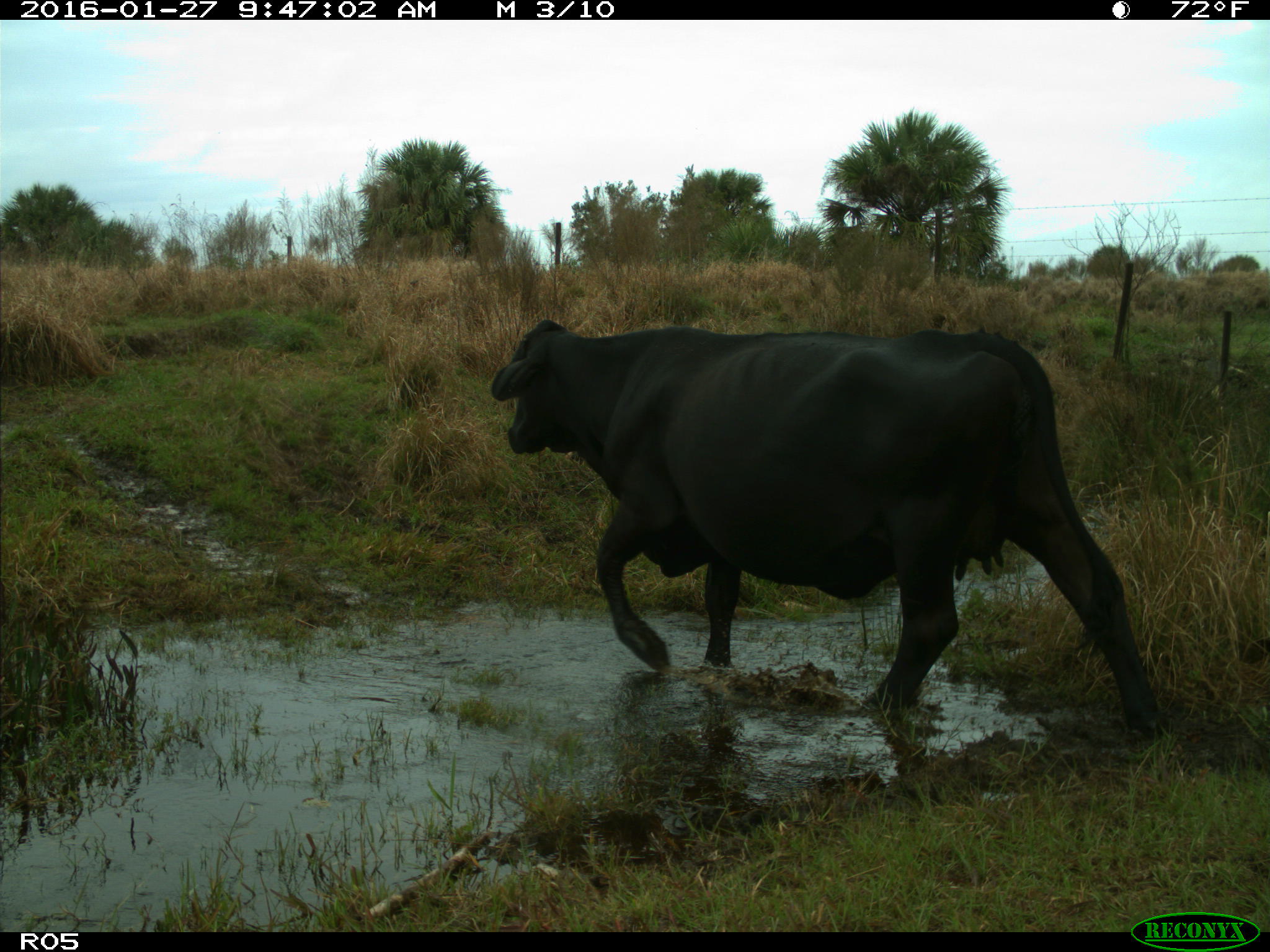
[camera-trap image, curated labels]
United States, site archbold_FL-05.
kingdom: Animalia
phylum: Chordata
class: Mammalia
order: Artiodactyla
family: Bovidae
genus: Bos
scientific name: Bos taurus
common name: domestic cow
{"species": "Bos taurus (domestic cow)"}